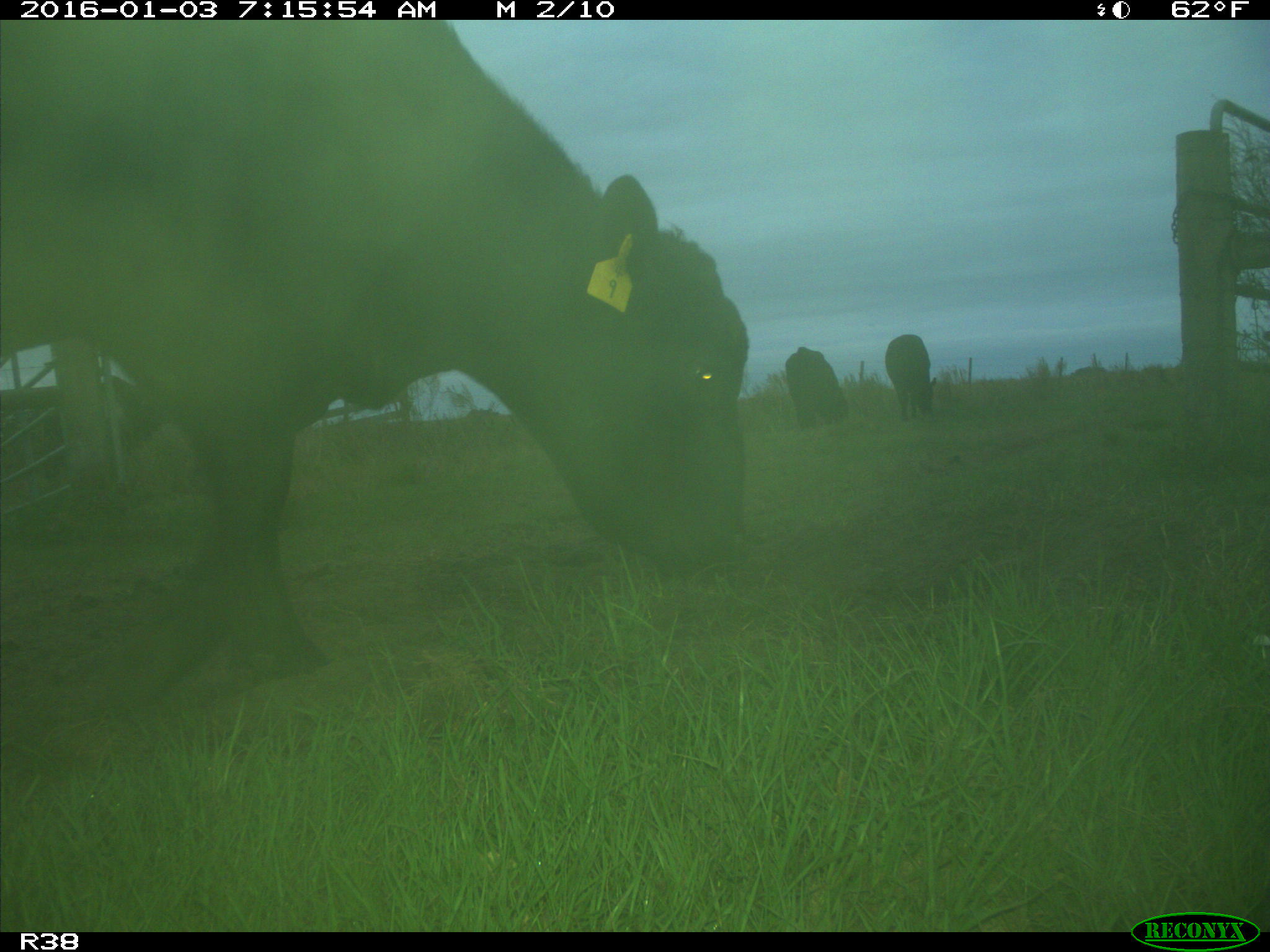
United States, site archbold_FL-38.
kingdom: Animalia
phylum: Chordata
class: Mammalia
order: Artiodactyla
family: Bovidae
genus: Bos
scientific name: Bos taurus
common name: domestic cow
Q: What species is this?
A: Bos taurus (domestic cow).